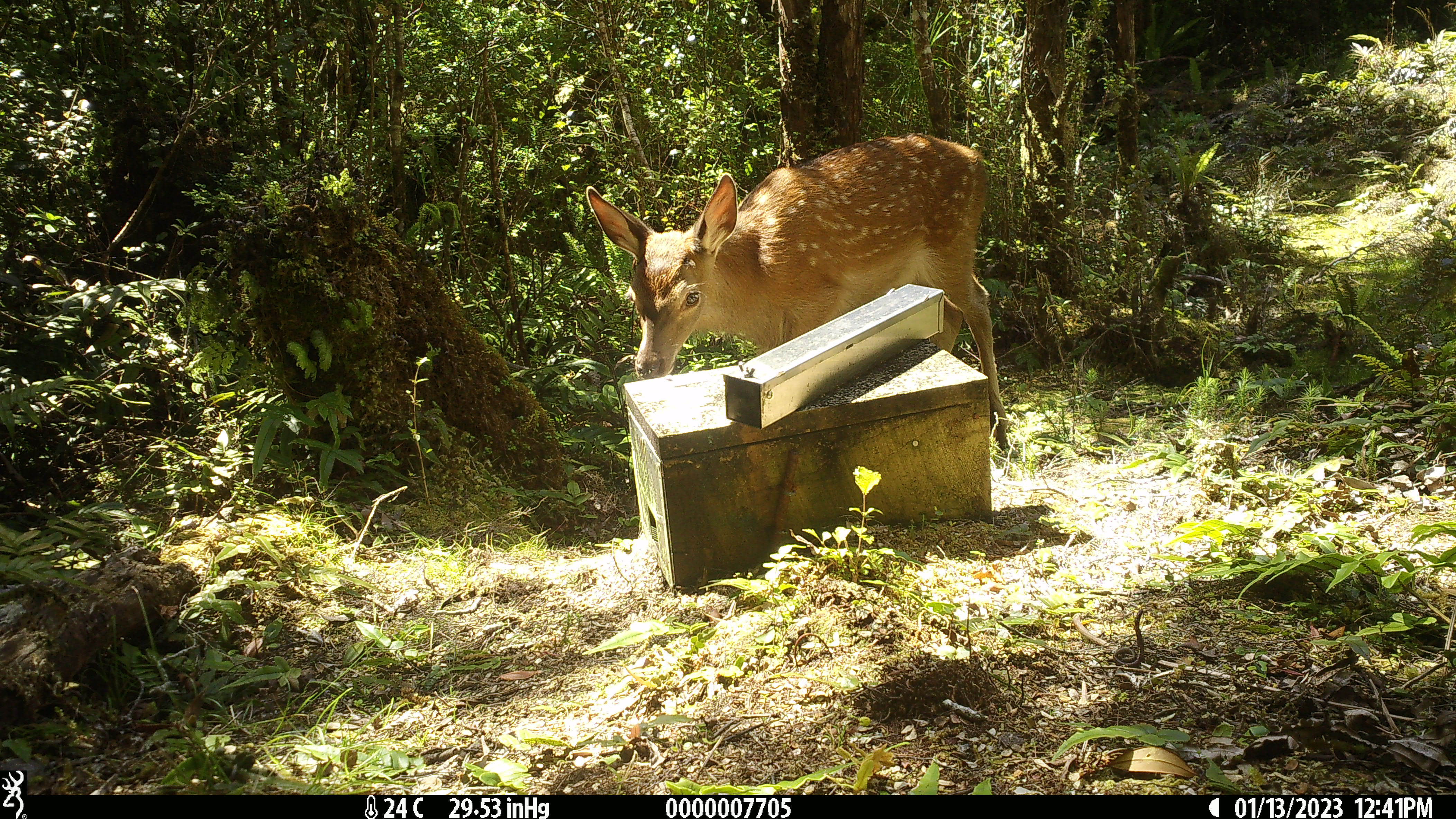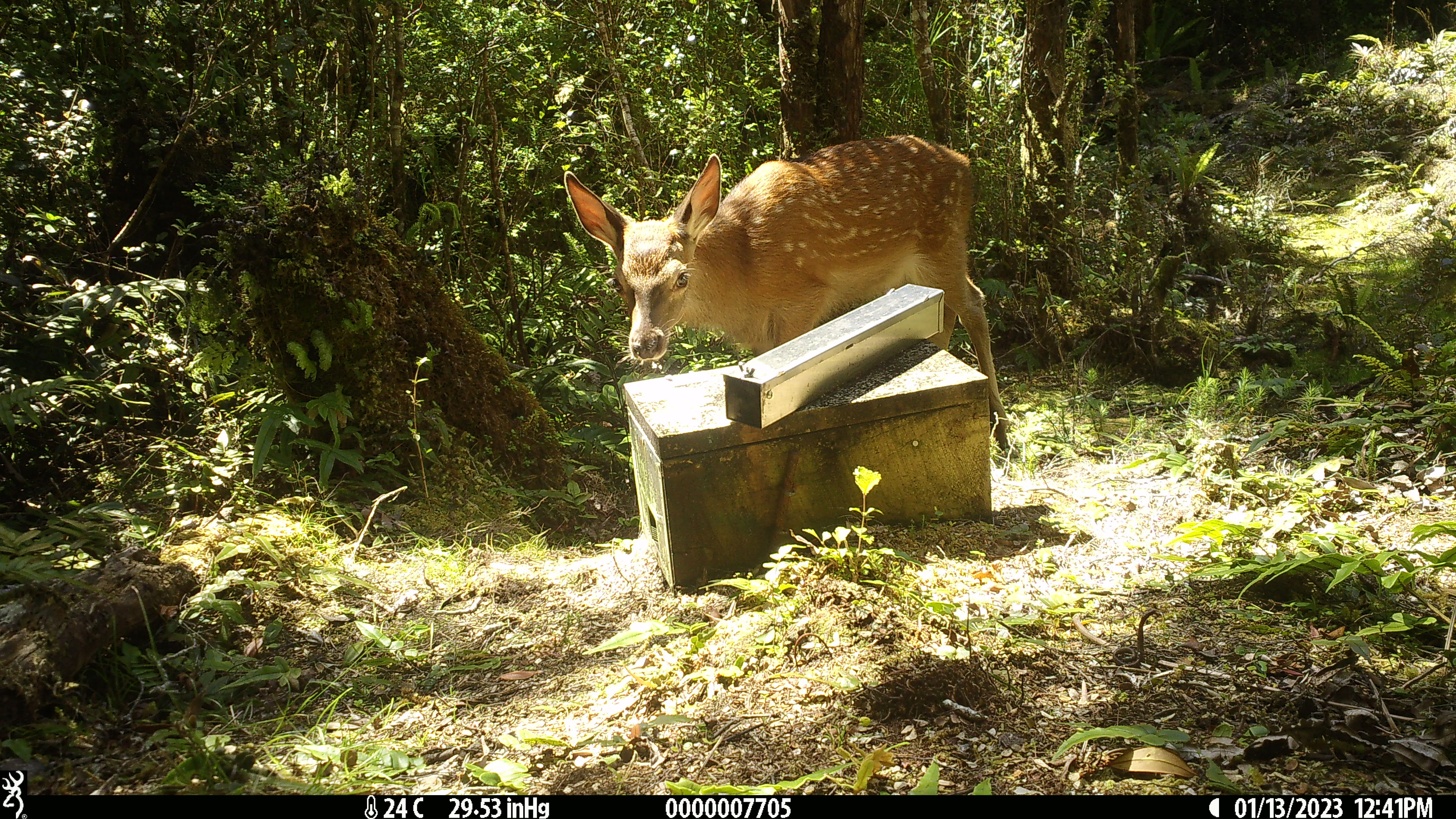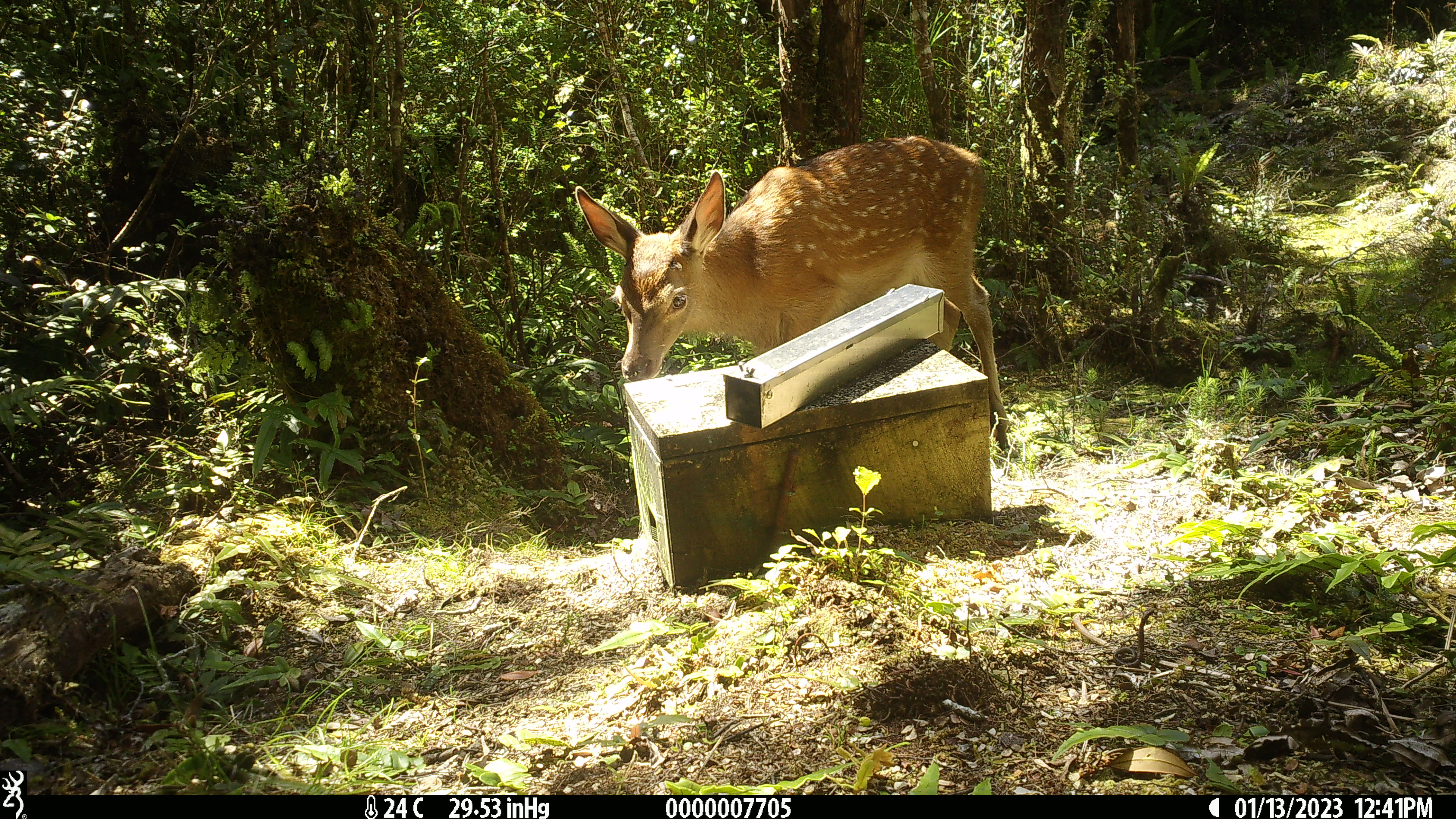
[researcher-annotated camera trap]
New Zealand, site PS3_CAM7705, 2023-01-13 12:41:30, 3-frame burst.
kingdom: Animalia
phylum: Chordata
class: Mammalia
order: Artiodactyla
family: Cervidae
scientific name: Cervidae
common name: deer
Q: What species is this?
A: Deer (Cervidae).